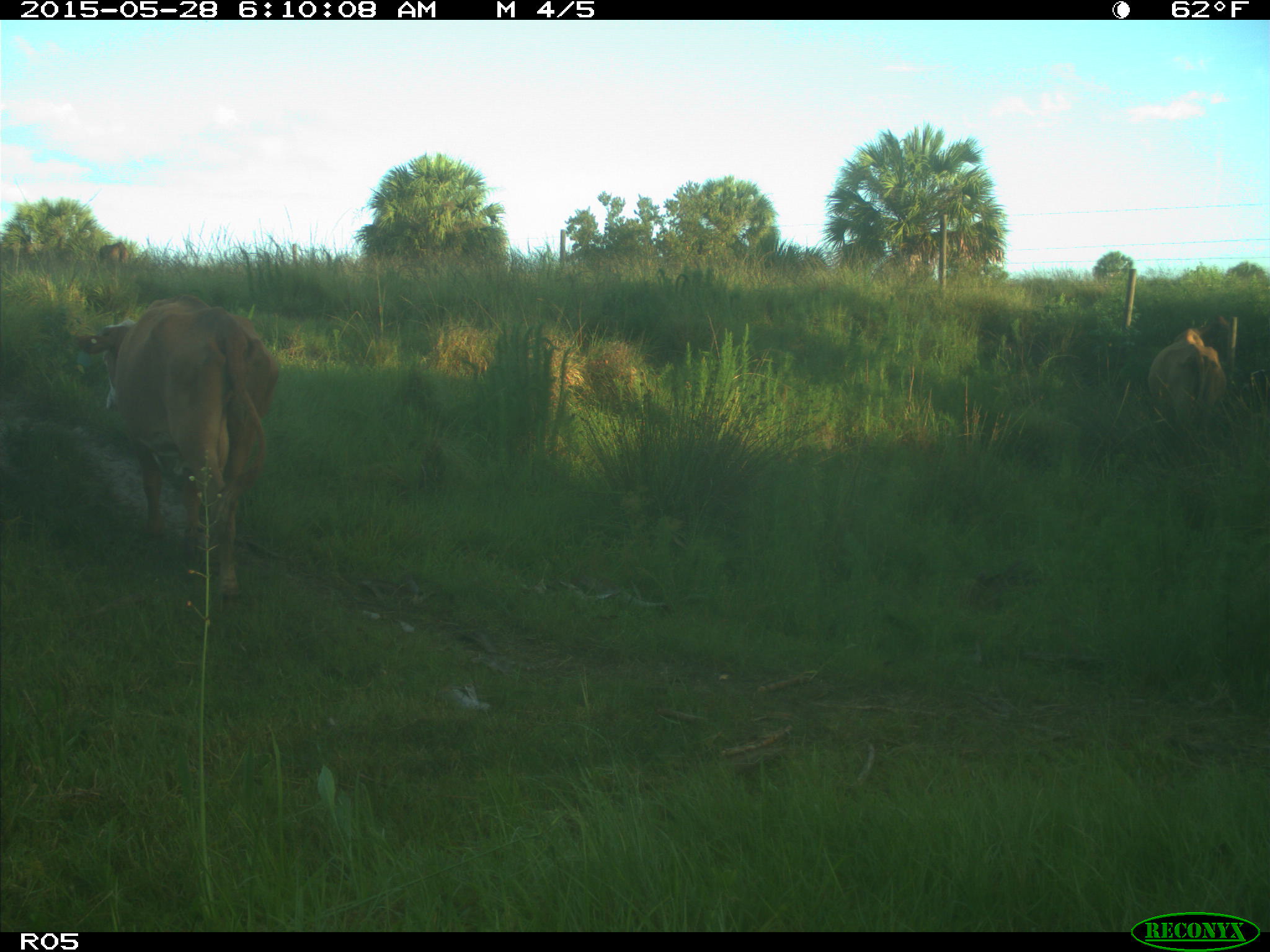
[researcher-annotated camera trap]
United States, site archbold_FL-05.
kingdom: Animalia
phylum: Chordata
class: Mammalia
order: Artiodactyla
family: Bovidae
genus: Bos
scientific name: Bos taurus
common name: domestic cow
Bos taurus (domestic cow).